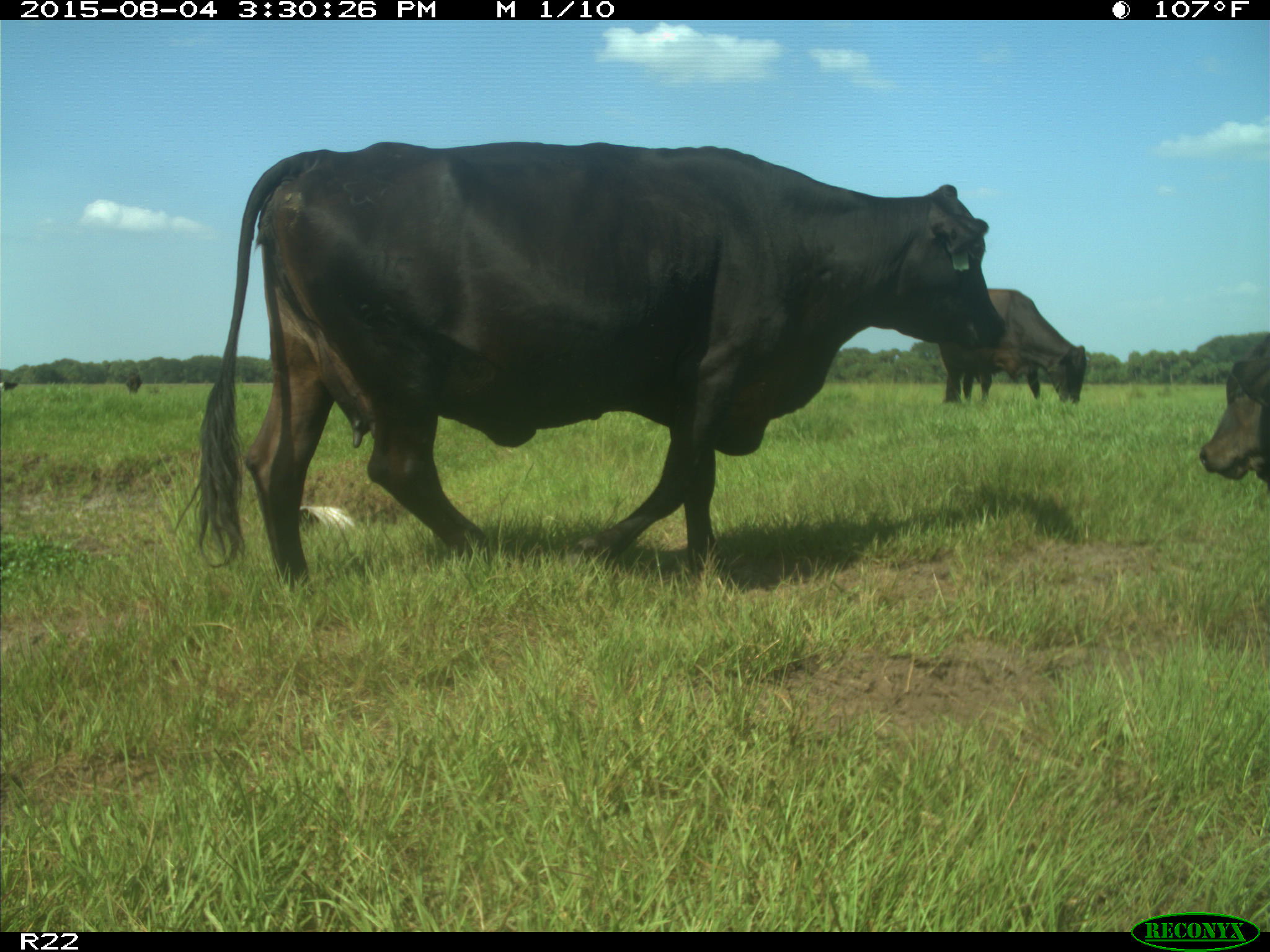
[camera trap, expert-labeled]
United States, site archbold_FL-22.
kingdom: Animalia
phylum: Chordata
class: Mammalia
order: Artiodactyla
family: Bovidae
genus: Bos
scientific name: Bos taurus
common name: domestic cow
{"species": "Bos taurus (domestic cow)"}